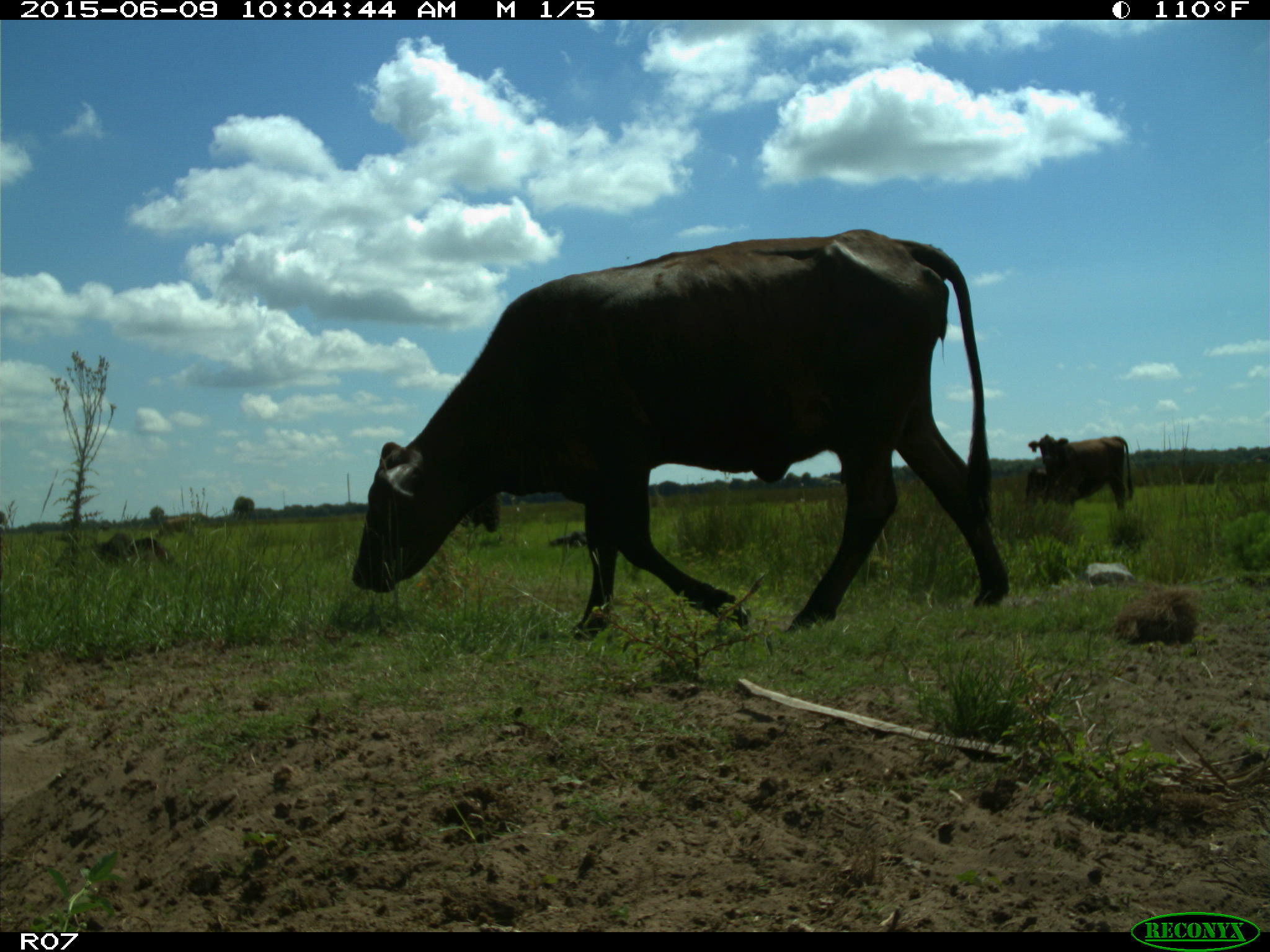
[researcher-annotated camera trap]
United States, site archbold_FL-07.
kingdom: Animalia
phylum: Chordata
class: Mammalia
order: Artiodactyla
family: Bovidae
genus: Bos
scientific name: Bos taurus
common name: domestic cow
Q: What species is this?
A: Bos taurus (domestic cow).